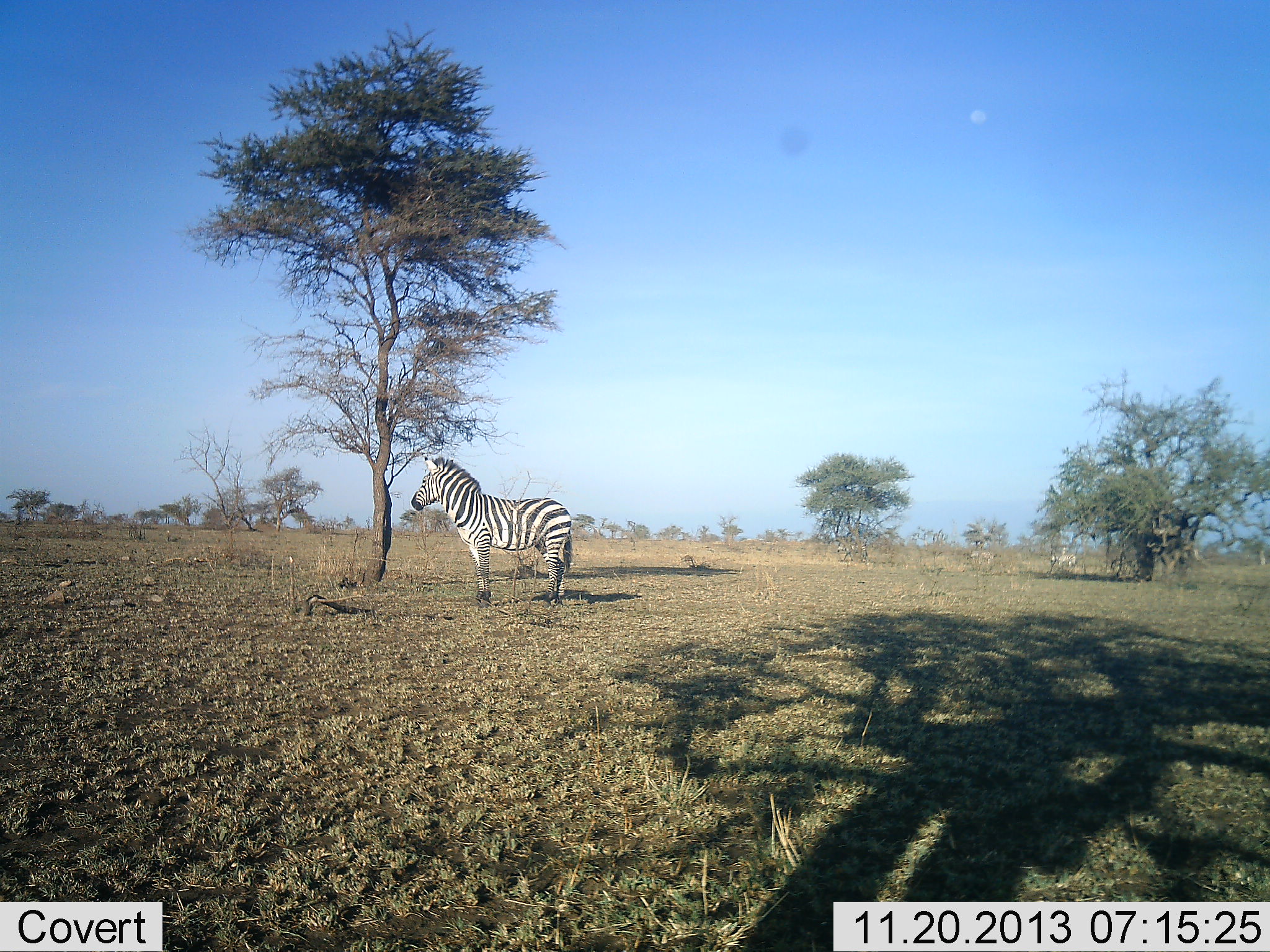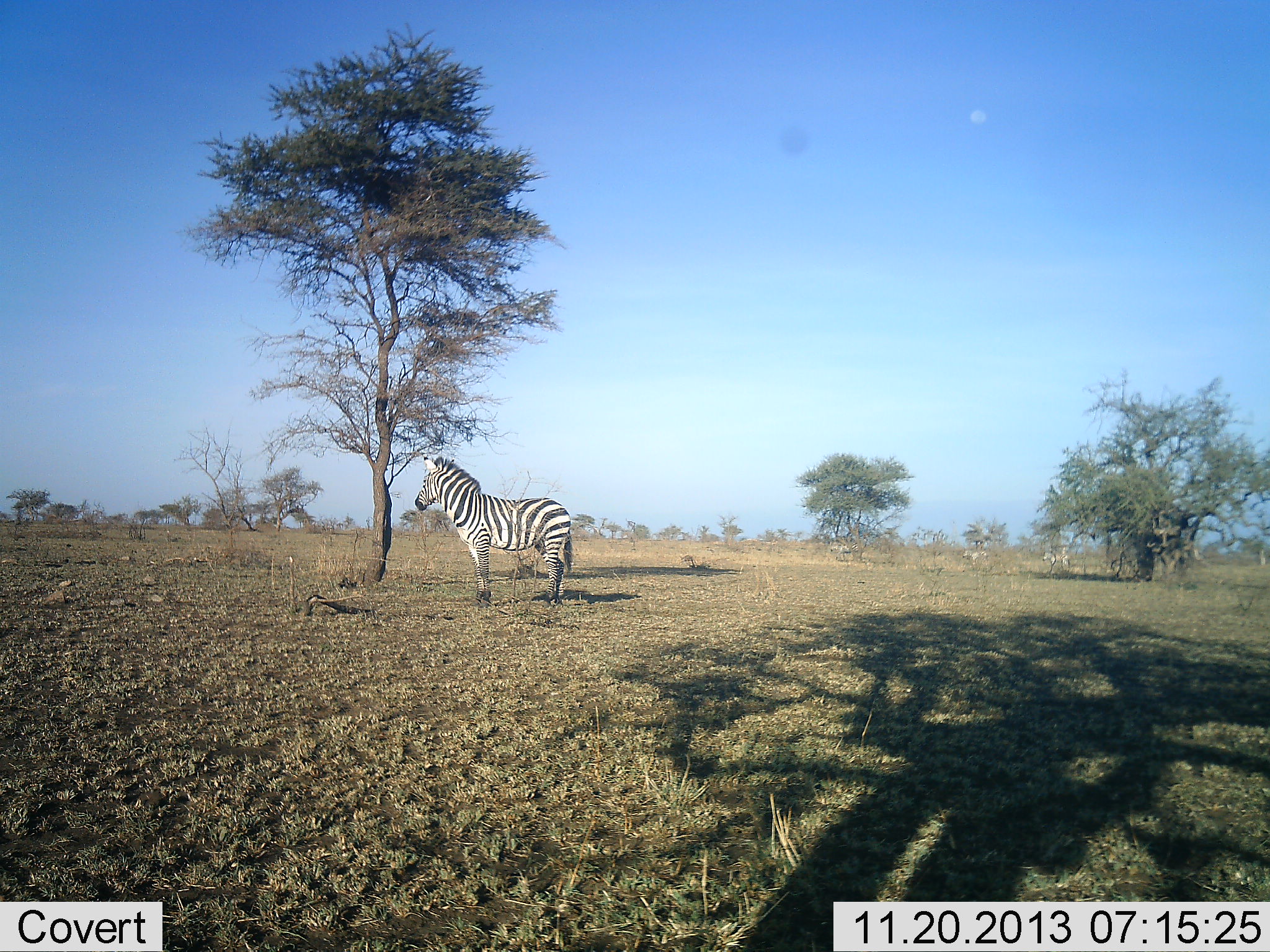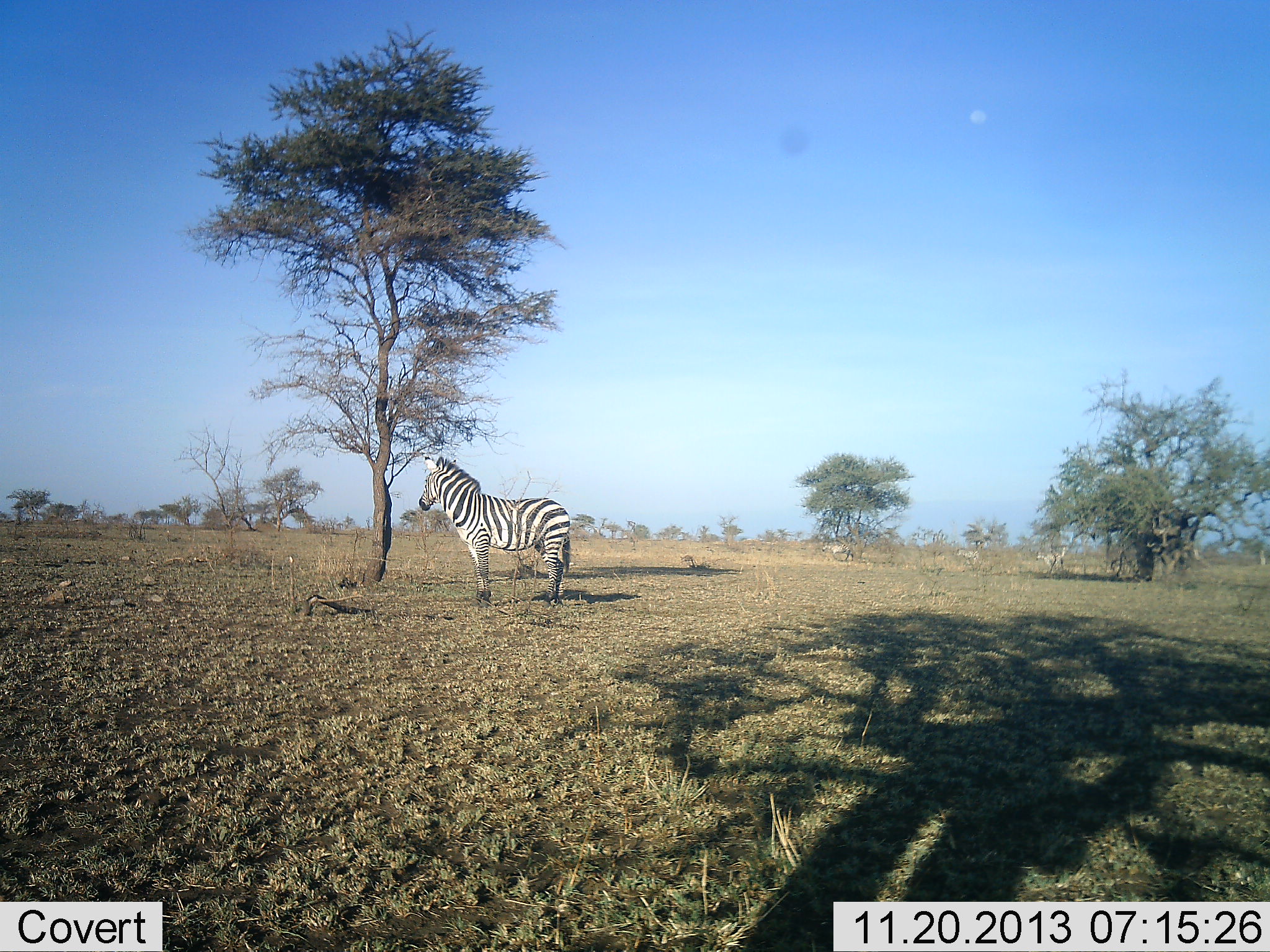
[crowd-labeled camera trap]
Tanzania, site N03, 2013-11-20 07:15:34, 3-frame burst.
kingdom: Animalia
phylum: Chordata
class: Mammalia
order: Perissodactyla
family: Equidae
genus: Equus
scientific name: Equus quagga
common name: plains zebra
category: zebra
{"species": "zebra (plains zebra) (Equus quagga)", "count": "4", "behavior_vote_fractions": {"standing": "90%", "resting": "10%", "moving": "50%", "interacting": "0%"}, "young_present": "0%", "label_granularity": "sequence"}